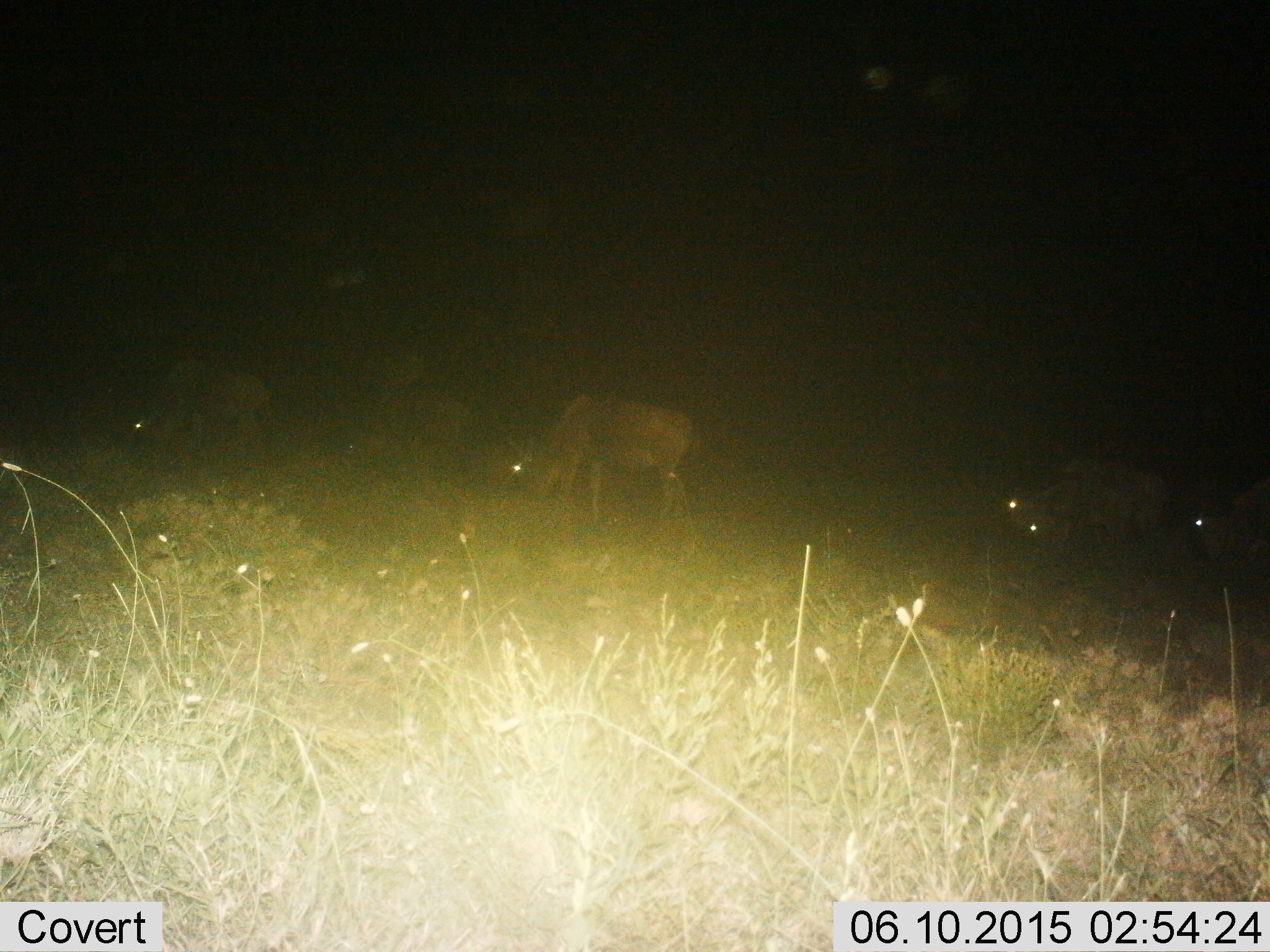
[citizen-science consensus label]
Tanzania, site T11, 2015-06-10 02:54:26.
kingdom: Animalia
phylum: Chordata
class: Mammalia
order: Artiodactyla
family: Bovidae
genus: Connochaetes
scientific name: Connochaetes taurinus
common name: blue wildebeest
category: wildebeest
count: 4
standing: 30%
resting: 0%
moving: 30%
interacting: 0%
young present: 0%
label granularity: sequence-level